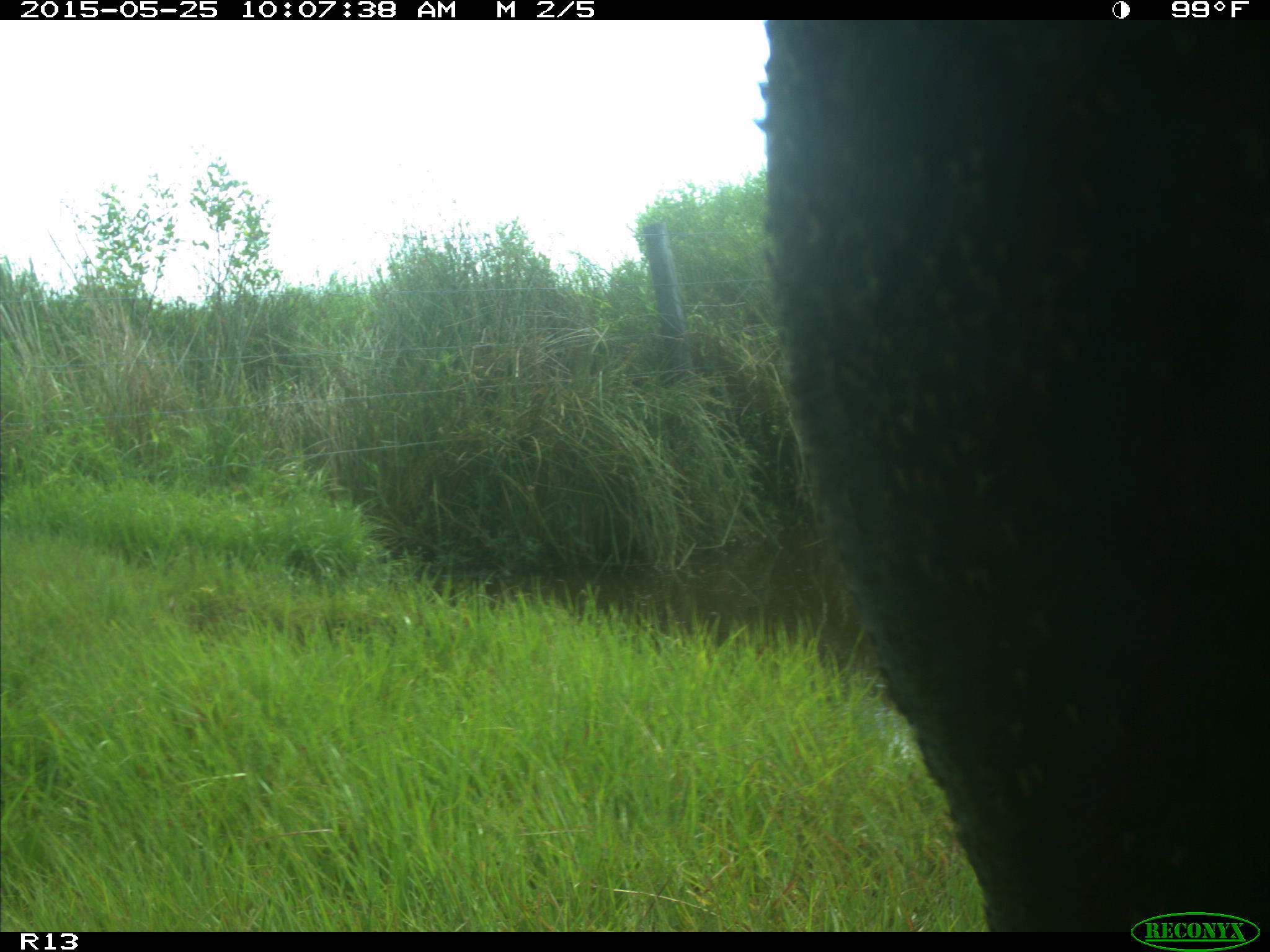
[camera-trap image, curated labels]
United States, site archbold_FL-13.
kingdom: Animalia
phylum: Chordata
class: Mammalia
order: Artiodactyla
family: Bovidae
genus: Bos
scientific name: Bos taurus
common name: domestic cow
Bos taurus (domestic cow).